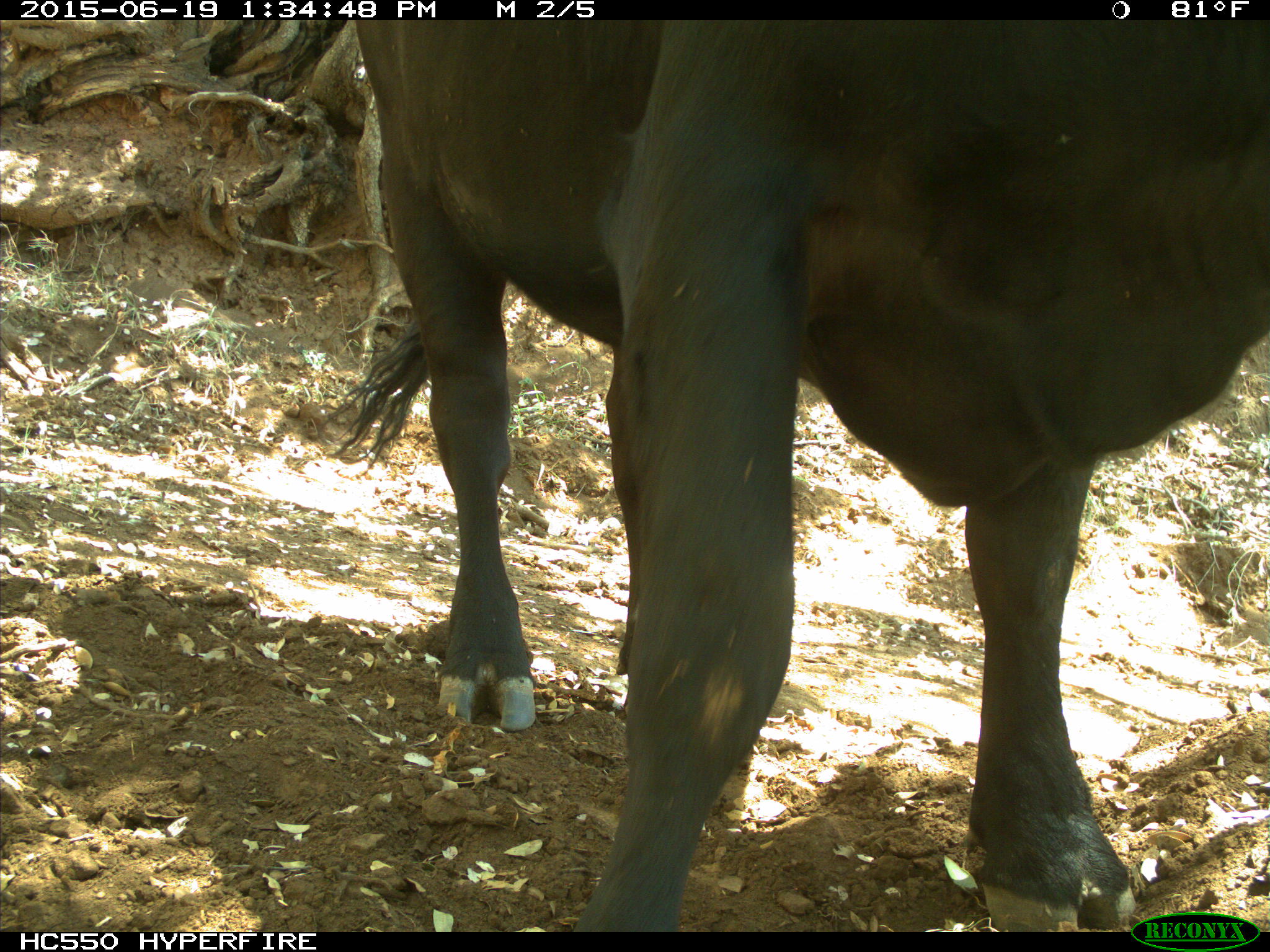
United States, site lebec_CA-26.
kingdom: Animalia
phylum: Chordata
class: Mammalia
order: Artiodactyla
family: Bovidae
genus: Bos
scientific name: Bos taurus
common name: domestic cow